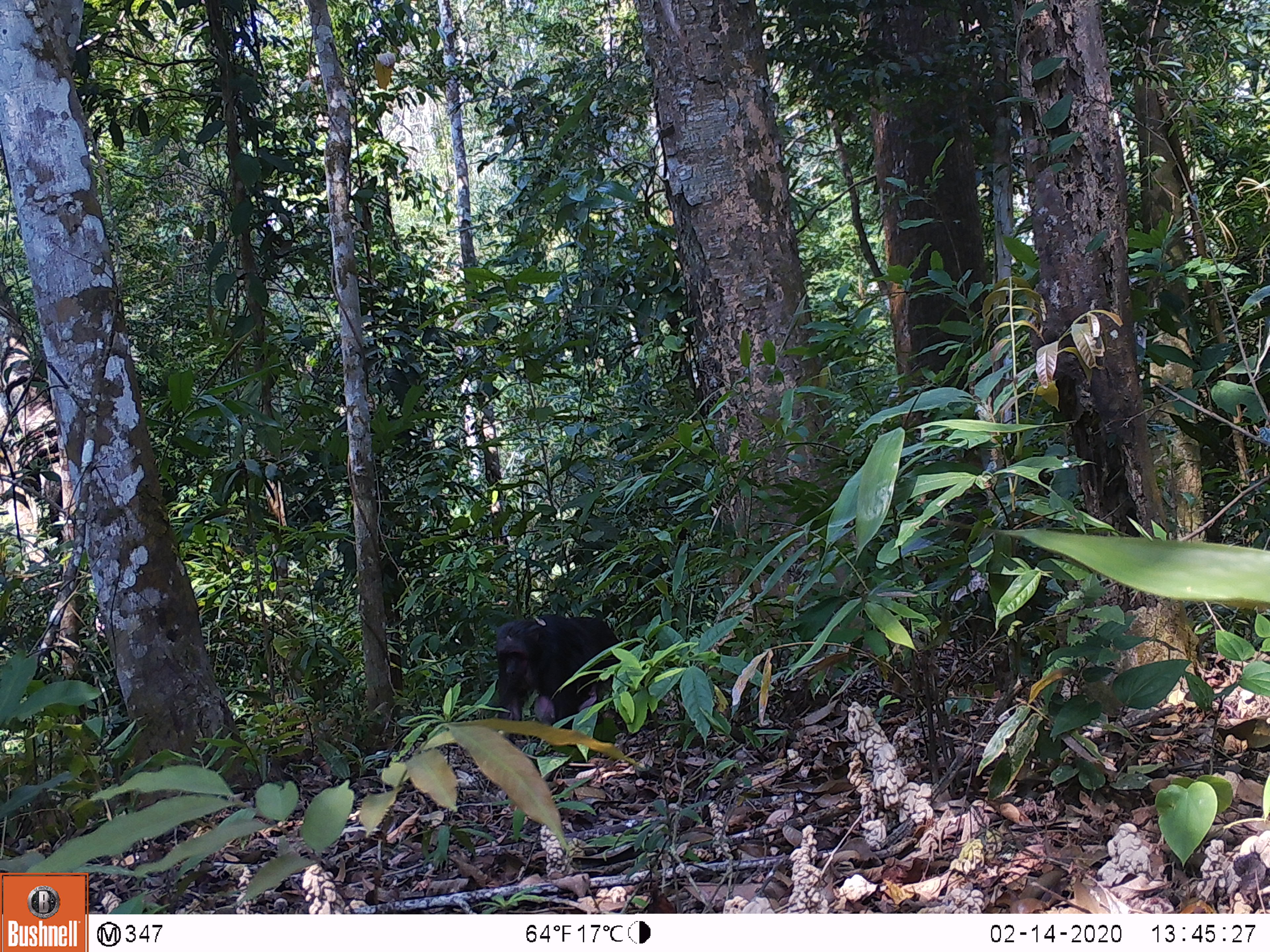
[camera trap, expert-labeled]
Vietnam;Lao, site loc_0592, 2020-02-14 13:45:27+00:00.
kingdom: Animalia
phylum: Chordata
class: Mammalia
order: Primates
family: Cercopithecidae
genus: Macaca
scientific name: Macaca arctoides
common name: stump-tailed macaque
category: stump tailed macaque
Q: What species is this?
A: Stump tailed macaque (stump-tailed macaque) (Macaca arctoides).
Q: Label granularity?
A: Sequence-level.